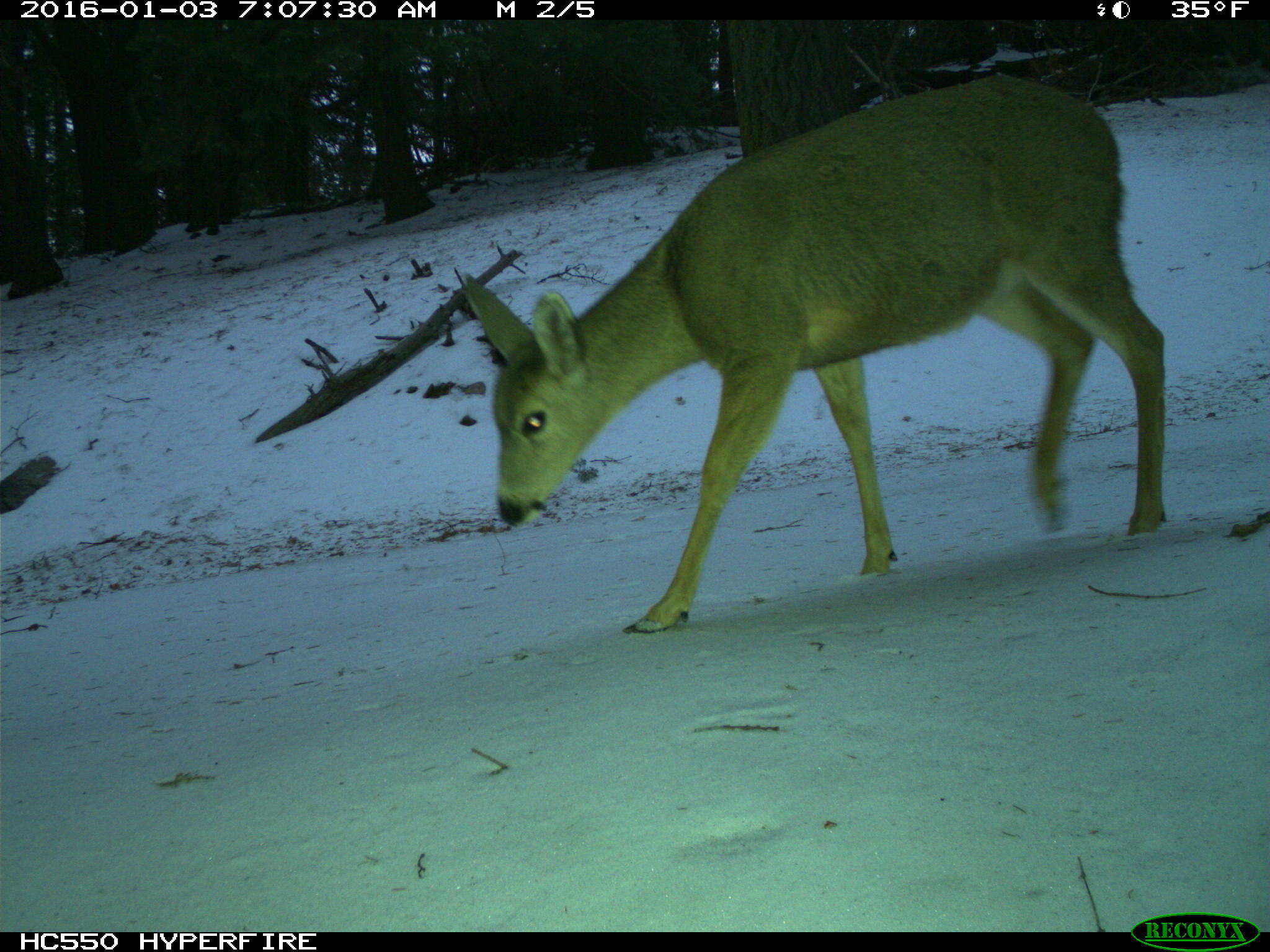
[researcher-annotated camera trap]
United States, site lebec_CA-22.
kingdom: Animalia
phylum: Chordata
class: Mammalia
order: Artiodactyla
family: Cervidae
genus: Odocoileus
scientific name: Odocoileus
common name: deer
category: unidentified deer